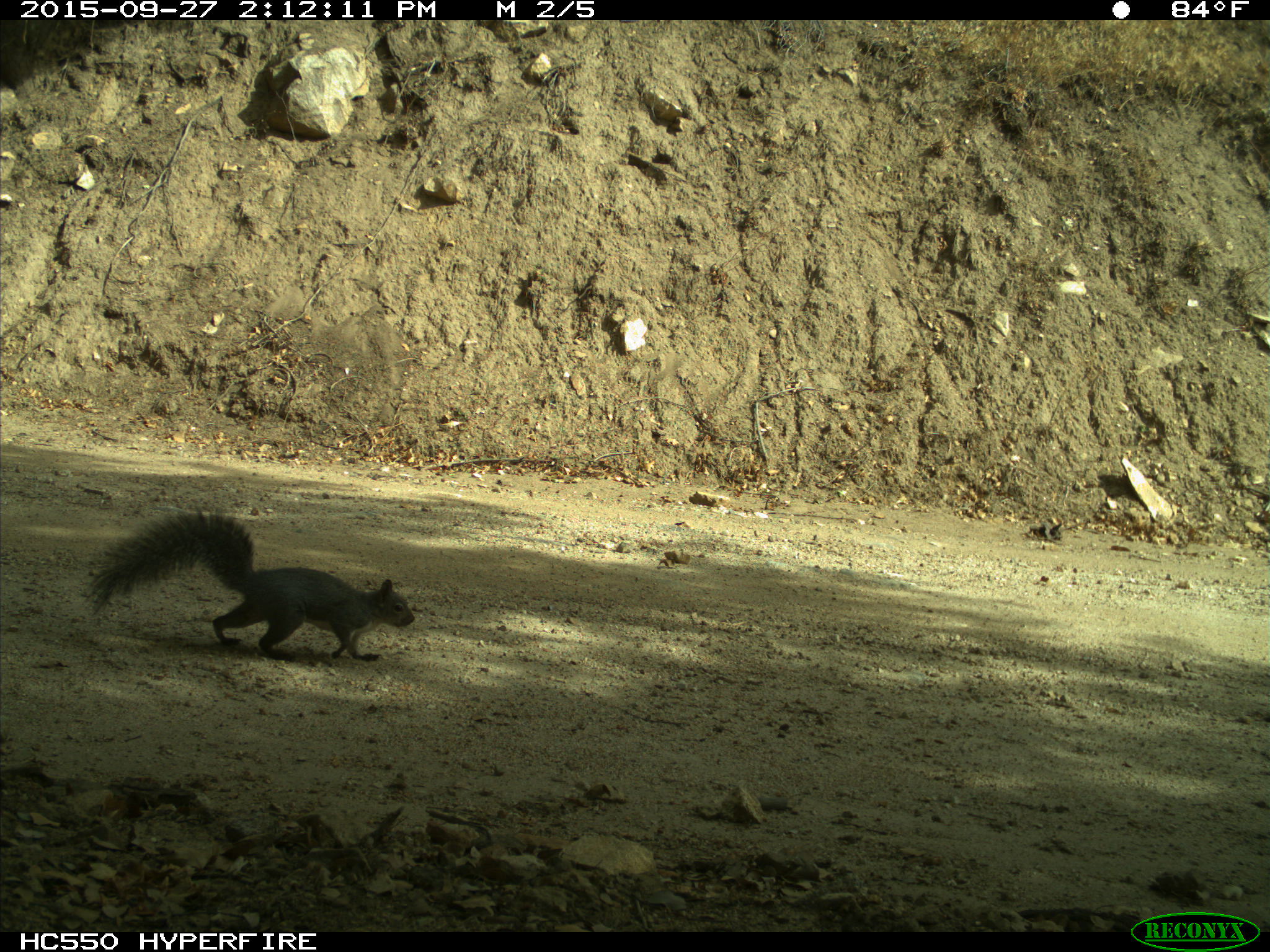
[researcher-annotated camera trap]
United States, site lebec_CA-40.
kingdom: Animalia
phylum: Chordata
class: Mammalia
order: Rodentia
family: Sciuridae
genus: Sciurus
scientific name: Sciurus carolinensis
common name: eastern gray squirrel